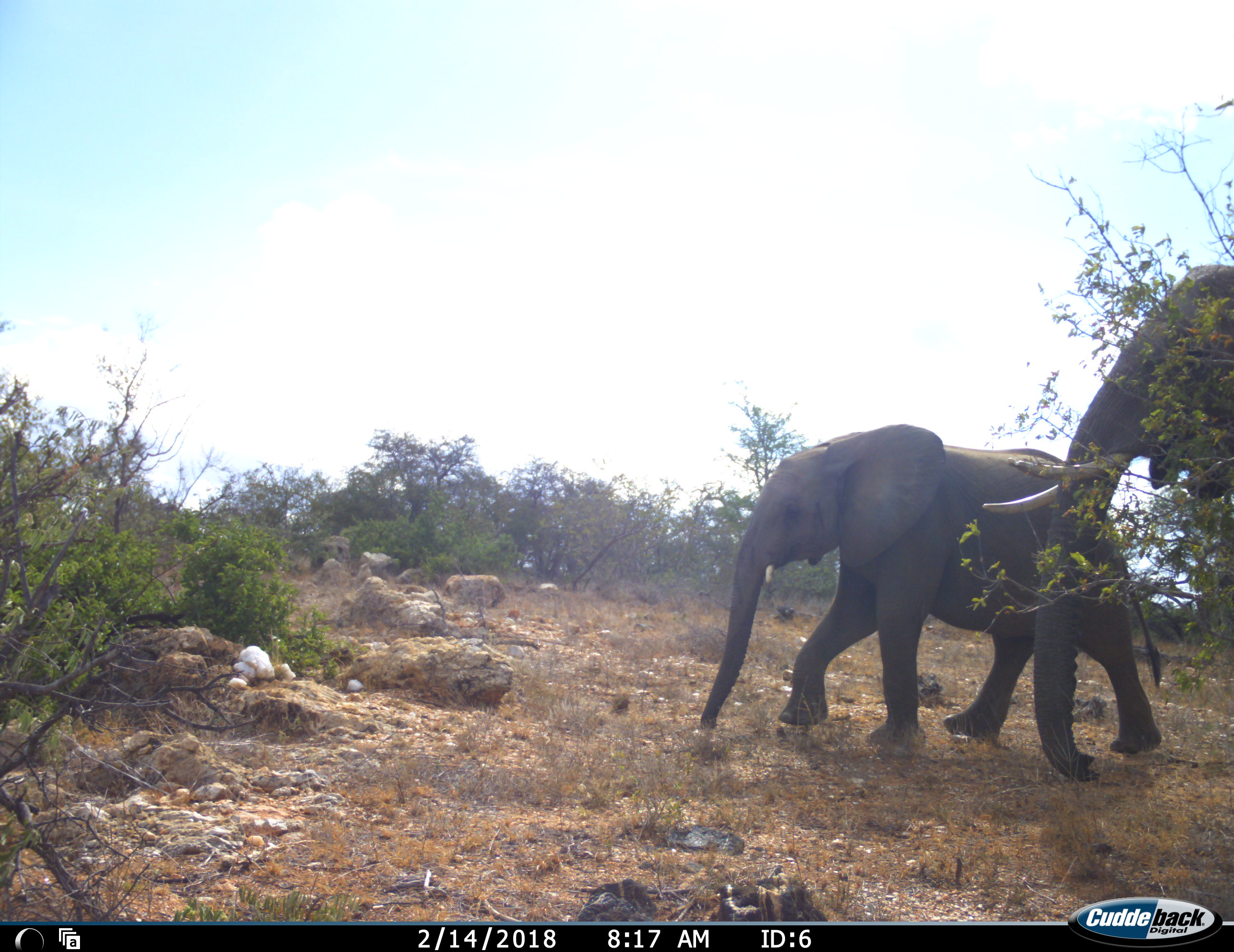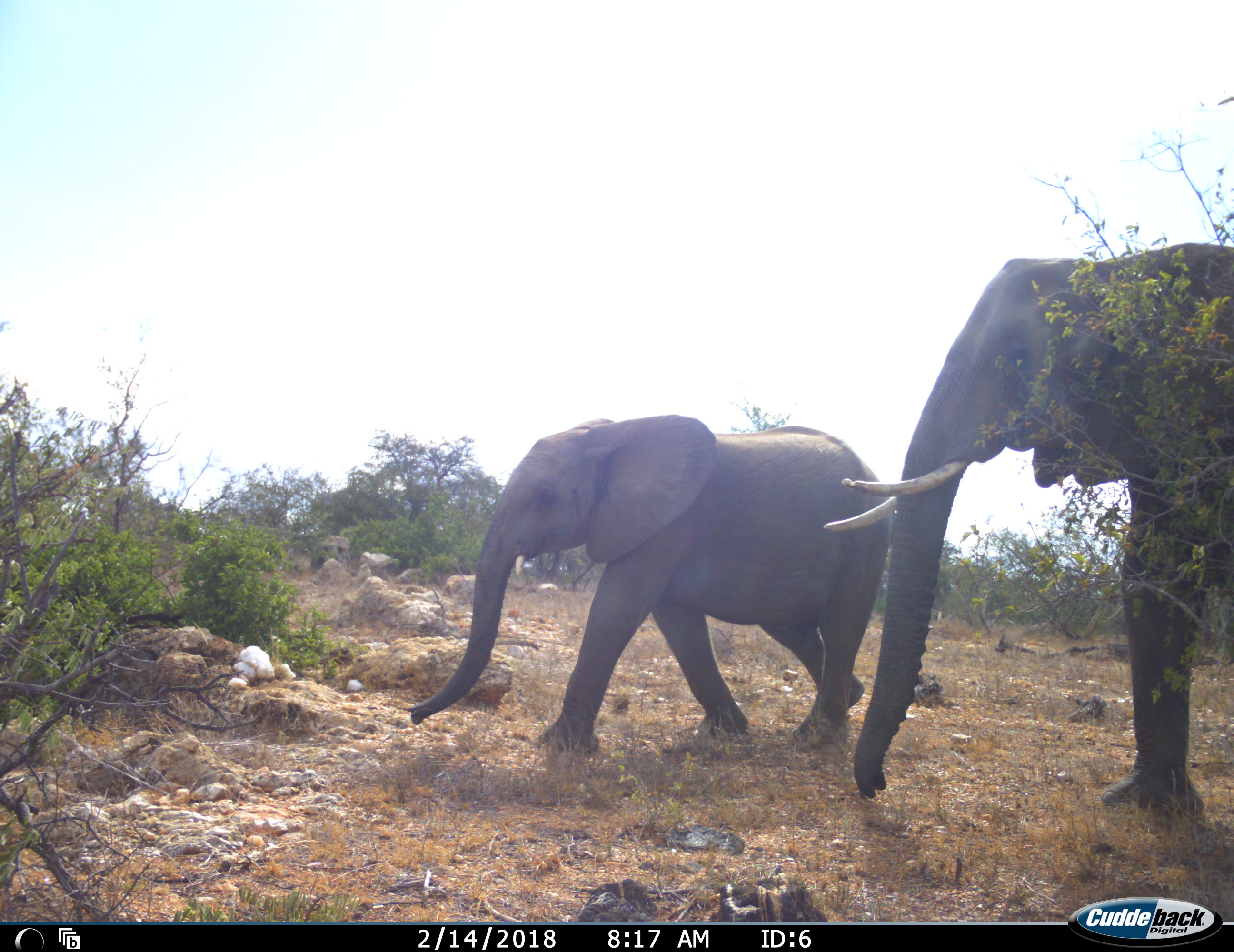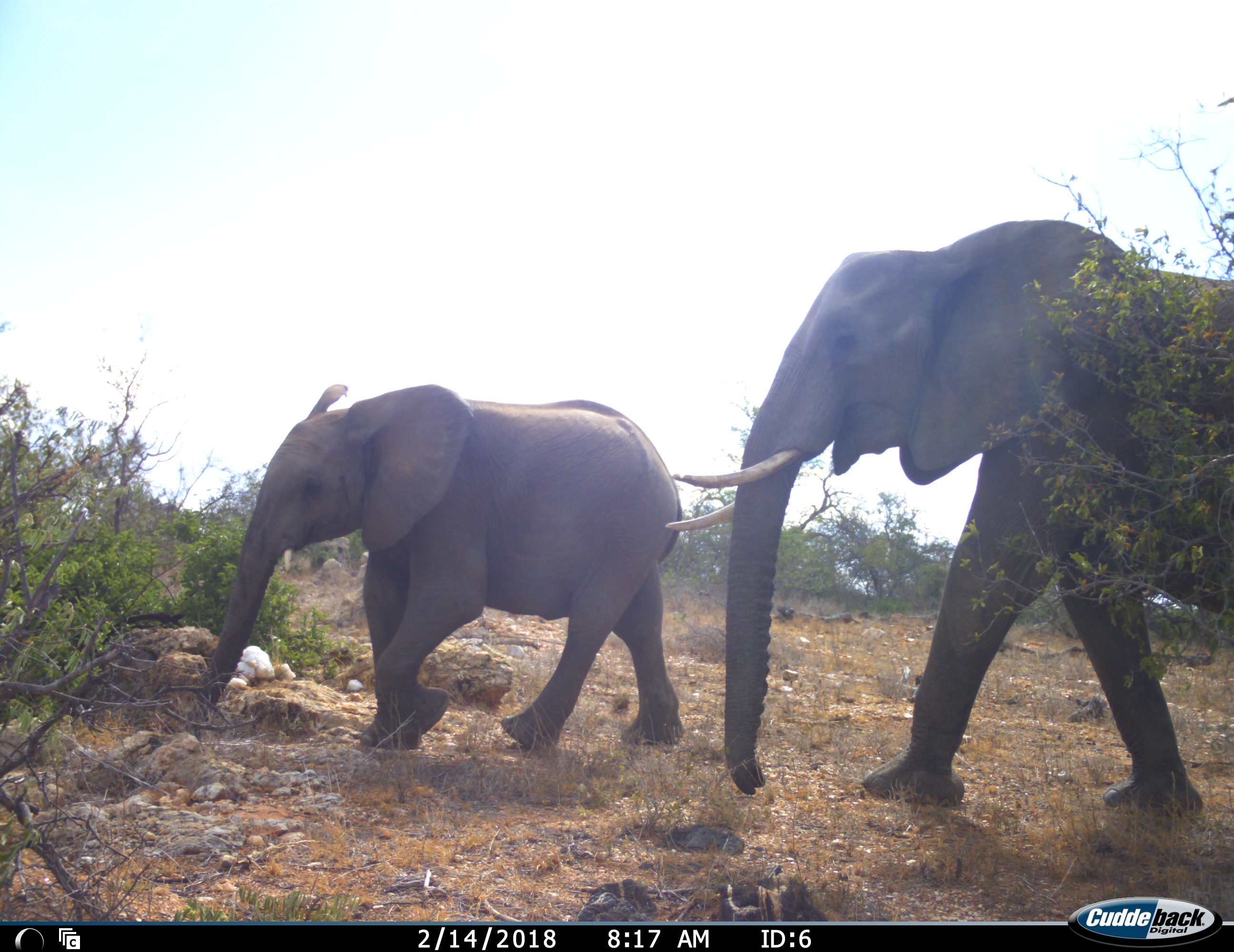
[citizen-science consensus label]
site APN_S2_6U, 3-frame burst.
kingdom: Animalia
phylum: Chordata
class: Mammalia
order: Proboscidea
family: Elephantidae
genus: Loxodonta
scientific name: Loxodonta africana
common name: african bush elephant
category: elephant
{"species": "elephant (african bush elephant) (Loxodonta africana)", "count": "2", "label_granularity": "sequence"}